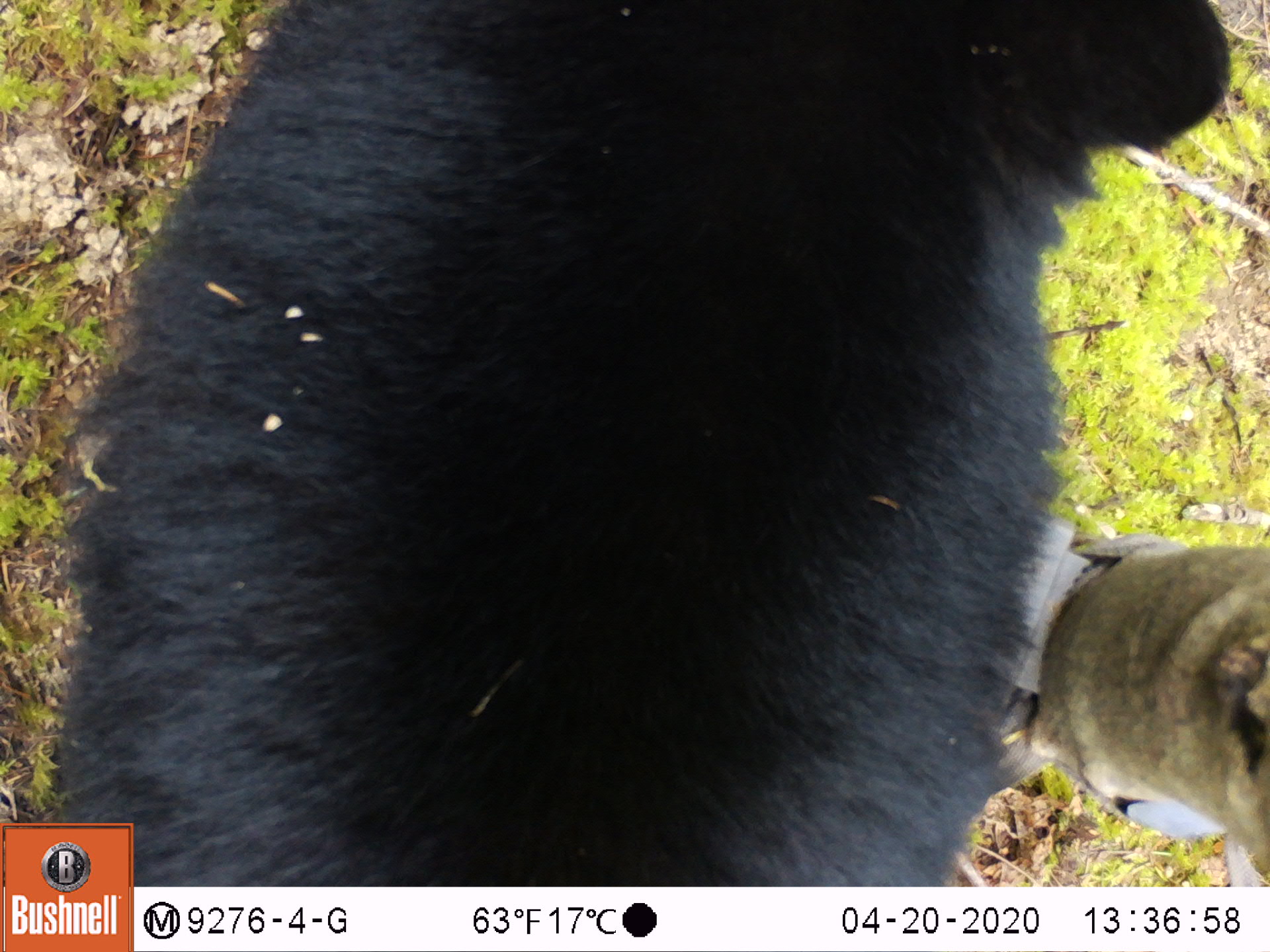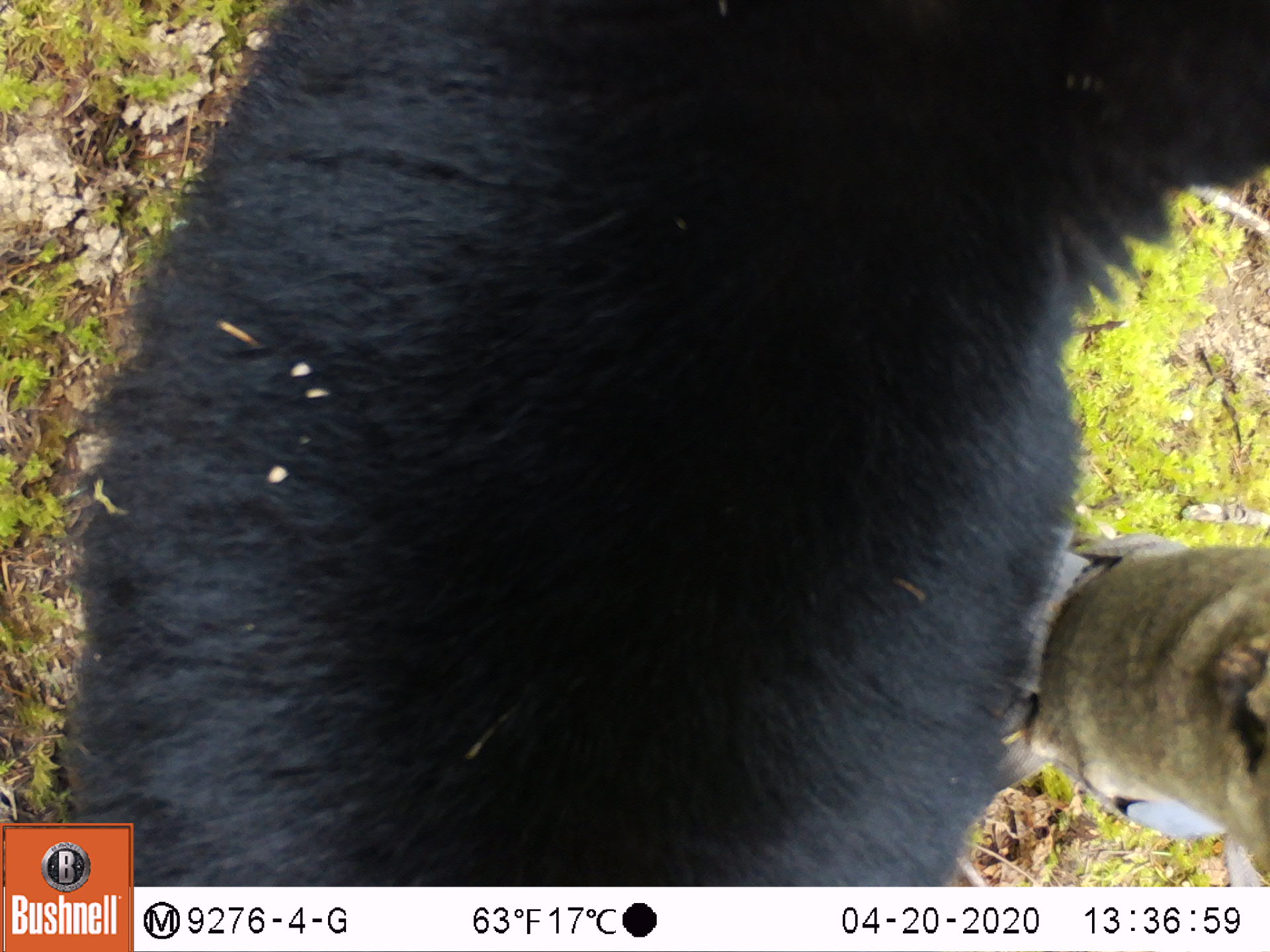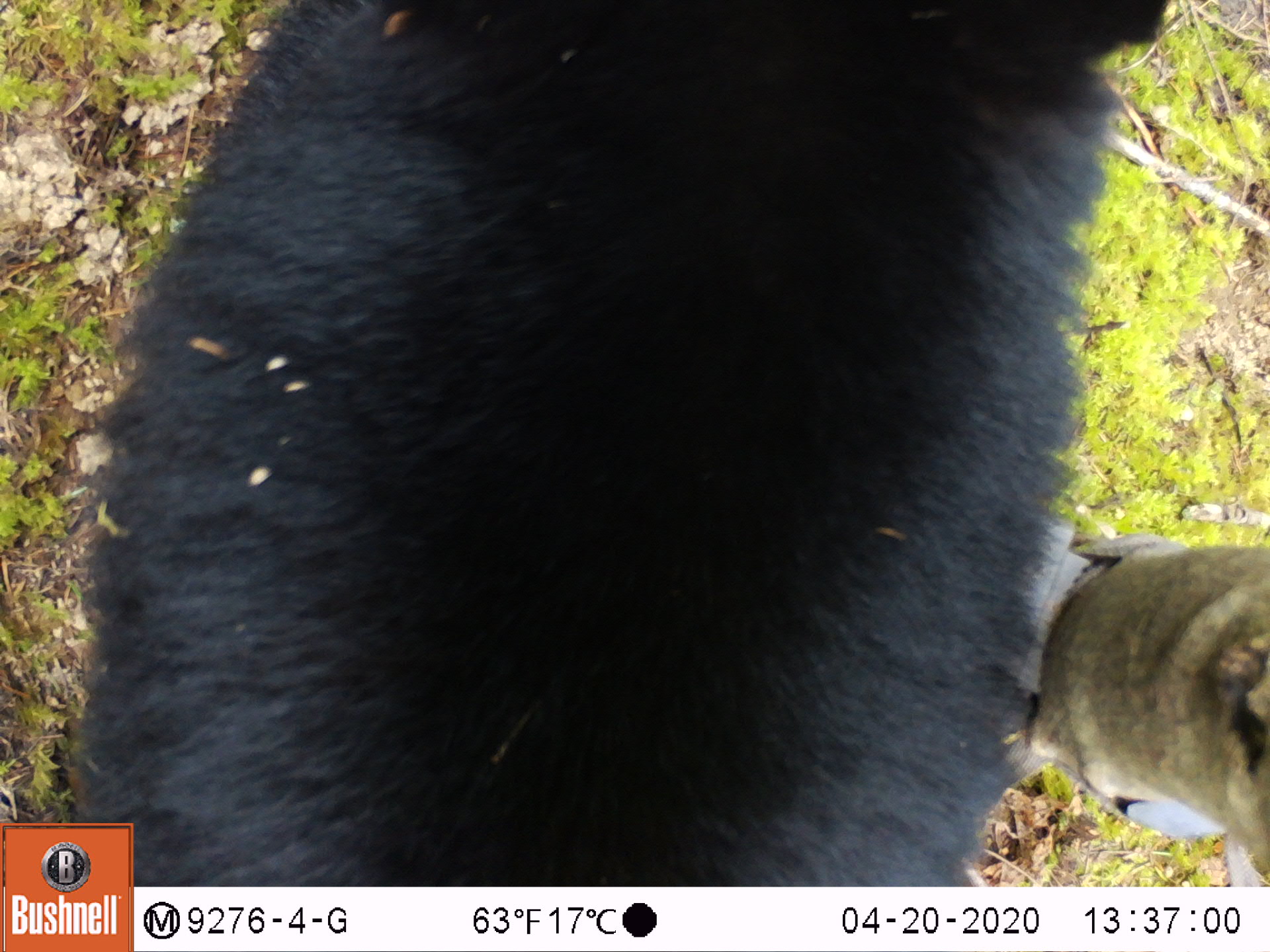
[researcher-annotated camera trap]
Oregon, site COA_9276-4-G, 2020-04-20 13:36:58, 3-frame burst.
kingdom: Animalia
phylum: Chordata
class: Mammalia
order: Carnivora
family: Ursidae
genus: Ursus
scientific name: Ursus americanus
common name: american black bear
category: black bear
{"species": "black bear (american black bear) (Ursus americanus)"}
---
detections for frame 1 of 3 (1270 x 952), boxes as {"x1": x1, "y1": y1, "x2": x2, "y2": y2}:
black bear: {"x1": 137, "y1": 1, "x2": 1196, "y2": 878}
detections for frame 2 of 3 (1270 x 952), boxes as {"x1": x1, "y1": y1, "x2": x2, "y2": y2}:
black bear: {"x1": 135, "y1": 0, "x2": 1261, "y2": 878}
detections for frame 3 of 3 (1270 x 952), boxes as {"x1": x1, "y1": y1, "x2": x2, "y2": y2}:
black bear: {"x1": 138, "y1": 0, "x2": 1173, "y2": 882}